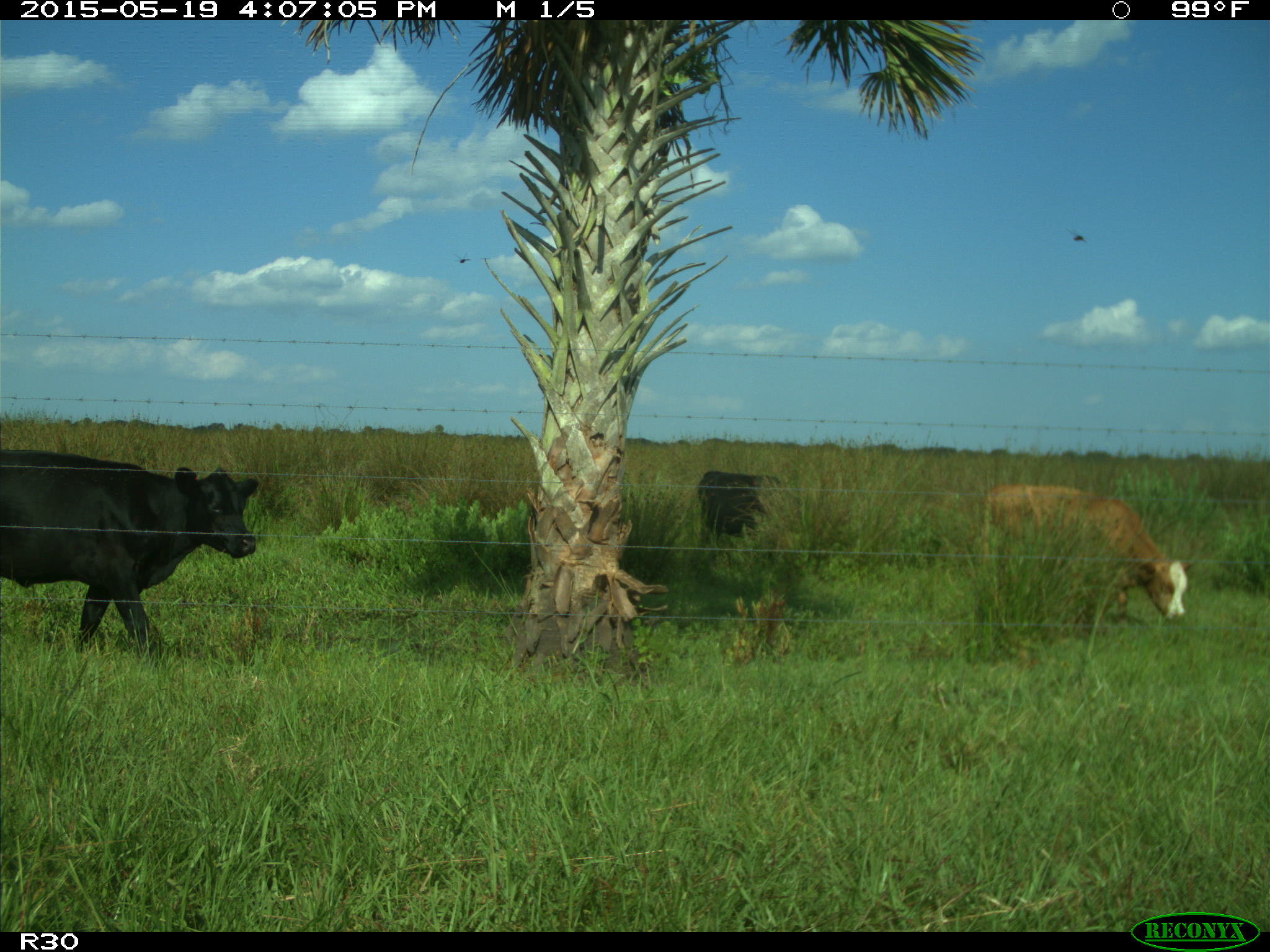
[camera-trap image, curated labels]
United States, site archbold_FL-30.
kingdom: Animalia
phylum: Chordata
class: Mammalia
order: Artiodactyla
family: Bovidae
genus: Bos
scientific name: Bos taurus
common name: domestic cow